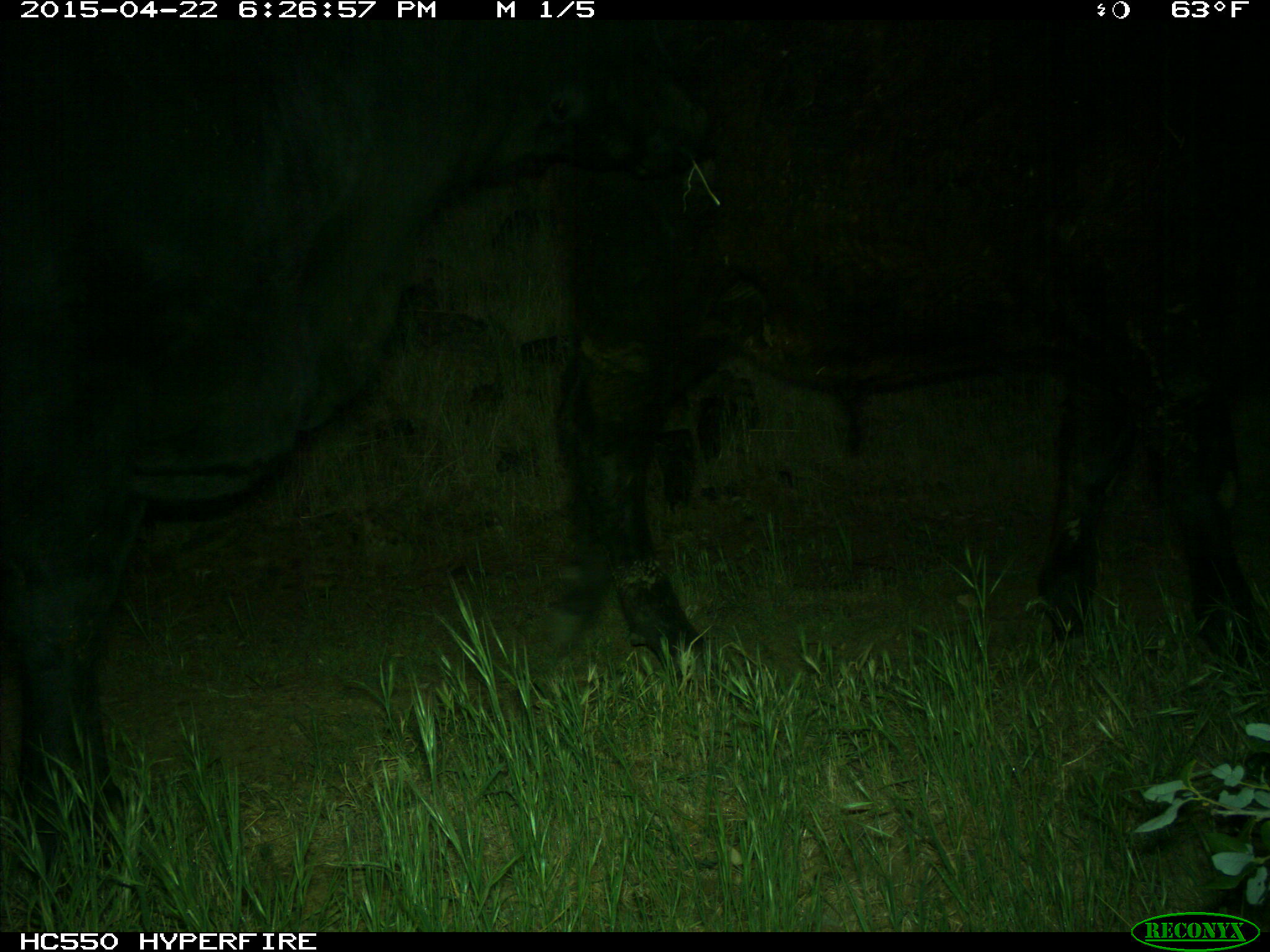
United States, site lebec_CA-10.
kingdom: Animalia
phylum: Chordata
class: Mammalia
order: Artiodactyla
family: Bovidae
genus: Bos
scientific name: Bos taurus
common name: domestic cow